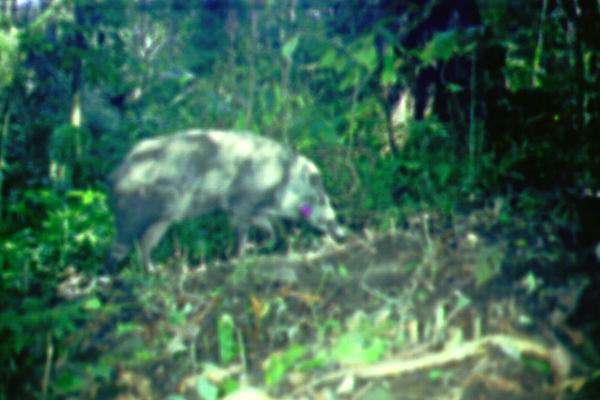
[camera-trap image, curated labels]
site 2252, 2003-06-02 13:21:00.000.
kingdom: Animalia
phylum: Chordata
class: Mammalia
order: Artiodactyla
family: Suidae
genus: Sus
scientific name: Sus scrofa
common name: wild boar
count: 1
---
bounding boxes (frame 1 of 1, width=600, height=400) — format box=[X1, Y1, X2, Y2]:
sus scrofa: box=[97, 129, 345, 277]